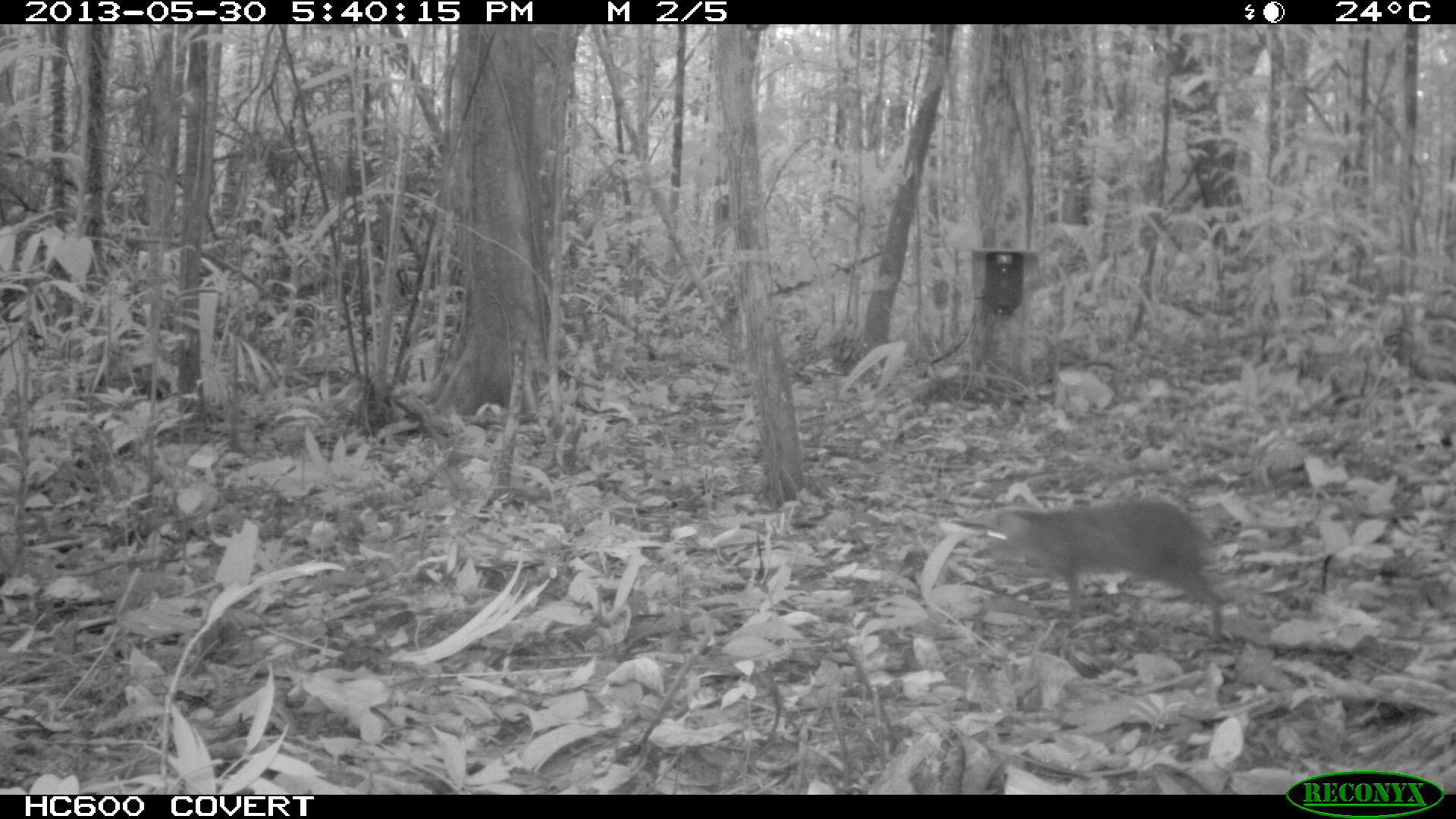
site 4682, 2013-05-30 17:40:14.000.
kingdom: Animalia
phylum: Chordata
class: Mammalia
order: Rodentia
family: Dasyproctidae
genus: Myoprocta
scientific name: Myoprocta pratti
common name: green acouchi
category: myoprocta pratii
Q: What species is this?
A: Myoprocta pratii (green acouchi) (Myoprocta pratti).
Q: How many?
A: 1.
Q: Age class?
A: Adult.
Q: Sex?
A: Male.